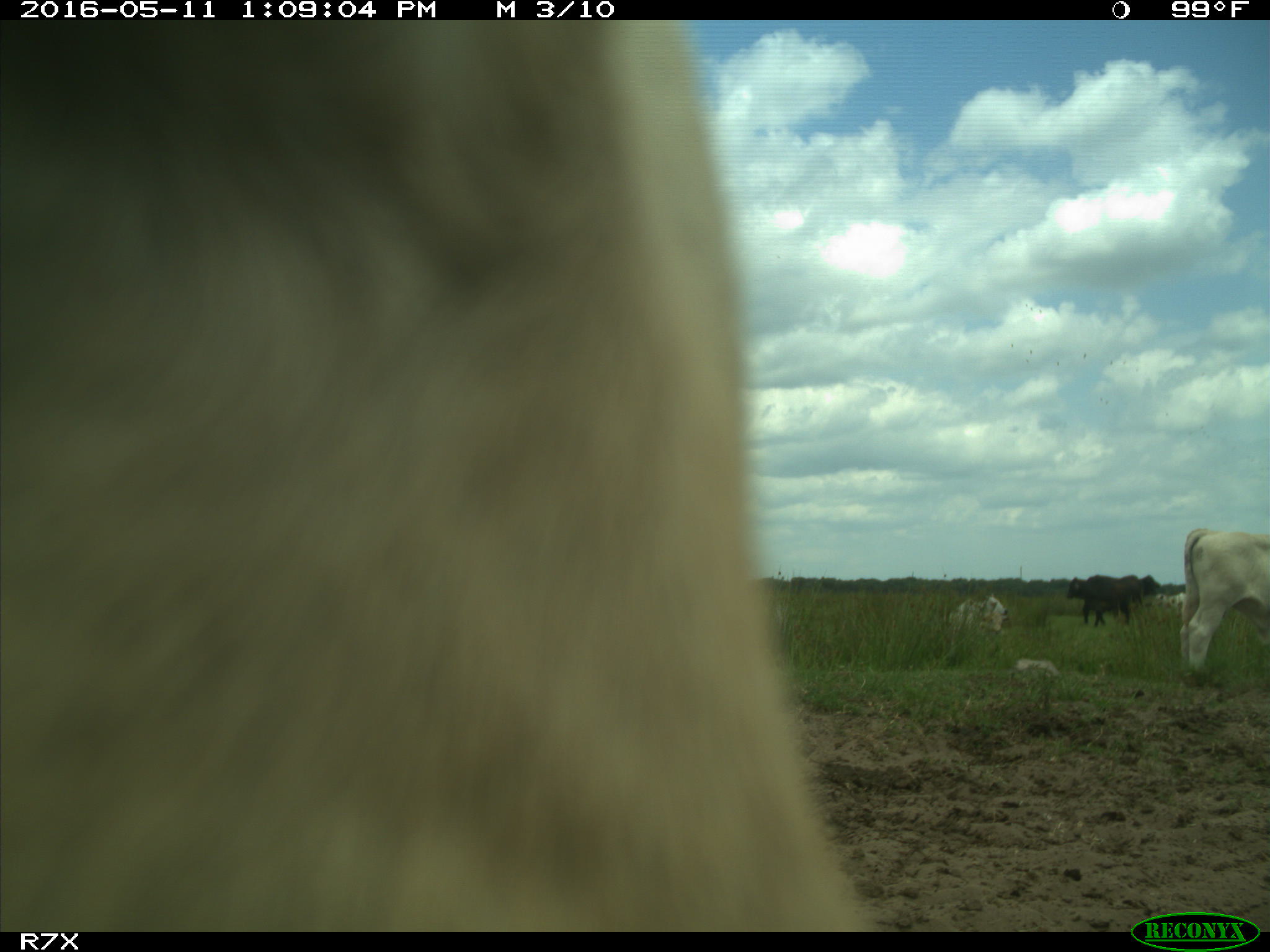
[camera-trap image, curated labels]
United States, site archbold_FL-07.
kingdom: Animalia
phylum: Chordata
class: Mammalia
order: Artiodactyla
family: Bovidae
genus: Bos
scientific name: Bos taurus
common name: domestic cow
Bos taurus (domestic cow).